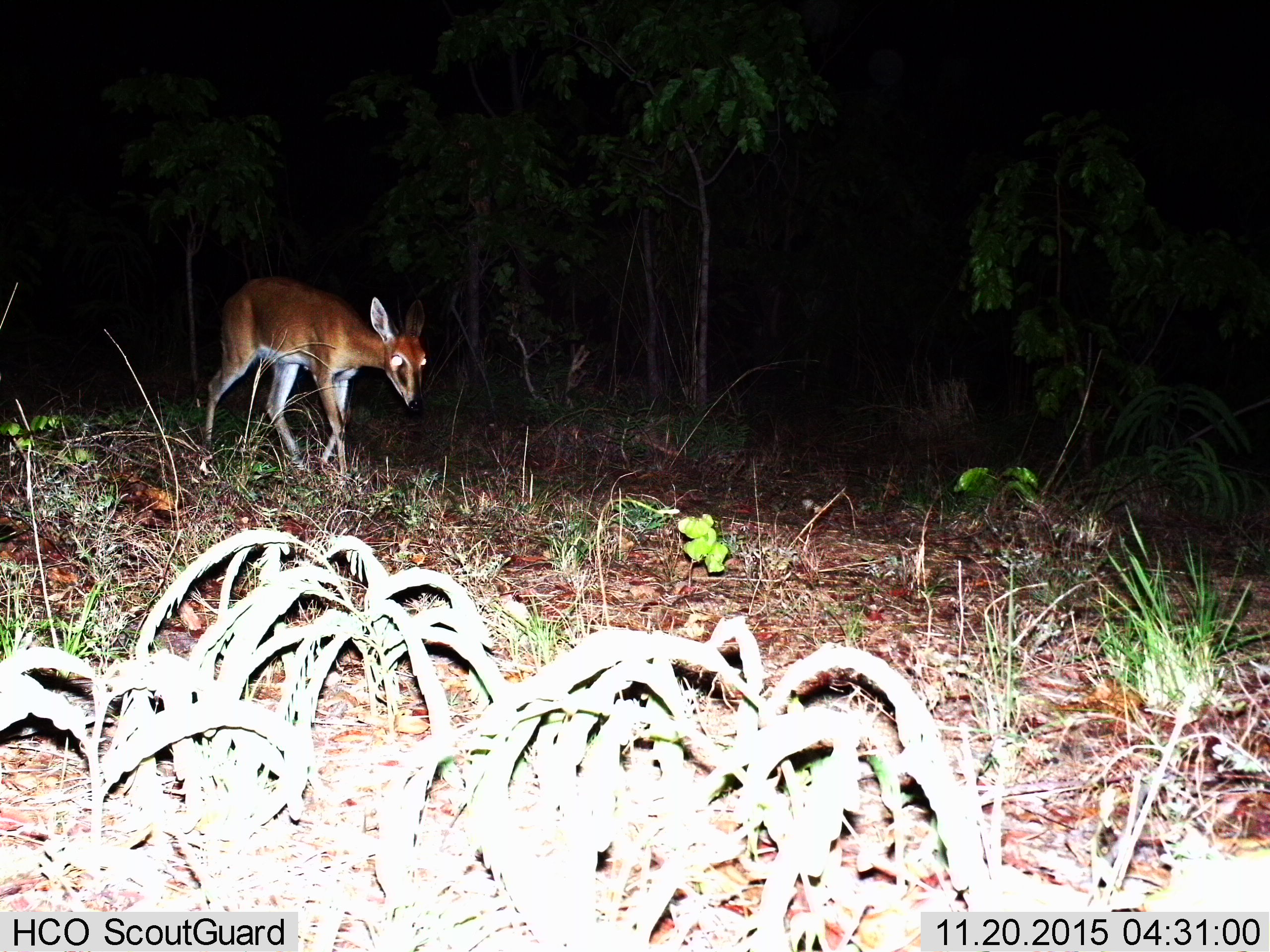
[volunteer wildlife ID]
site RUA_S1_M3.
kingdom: Animalia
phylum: Chordata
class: Mammalia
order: Artiodactyla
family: Bovidae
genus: Sylvicapra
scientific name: Sylvicapra grimmia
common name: common duiker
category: duikercommongrey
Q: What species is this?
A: Duikercommongrey (common duiker) (Sylvicapra grimmia).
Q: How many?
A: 1.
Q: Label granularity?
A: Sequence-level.